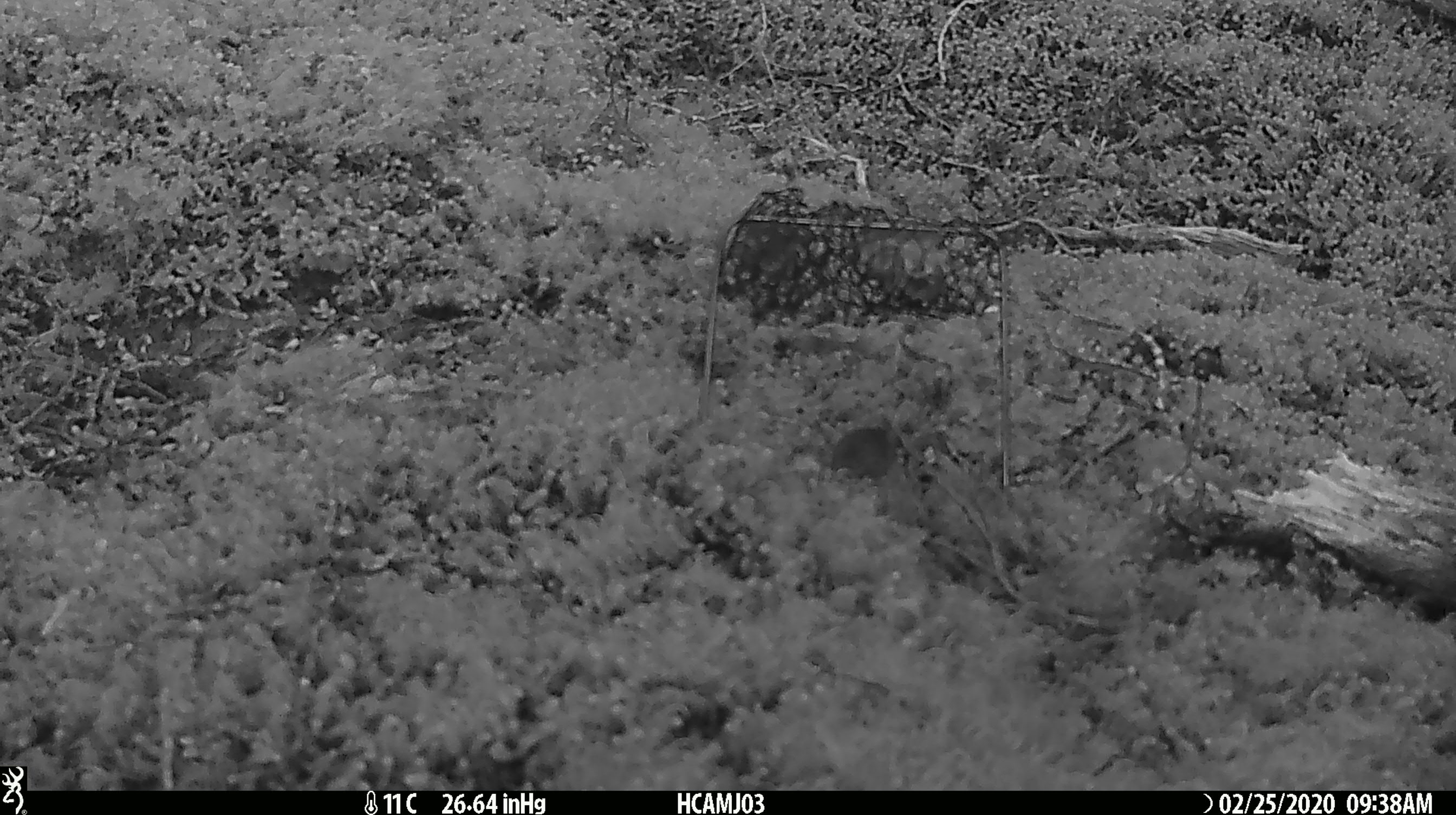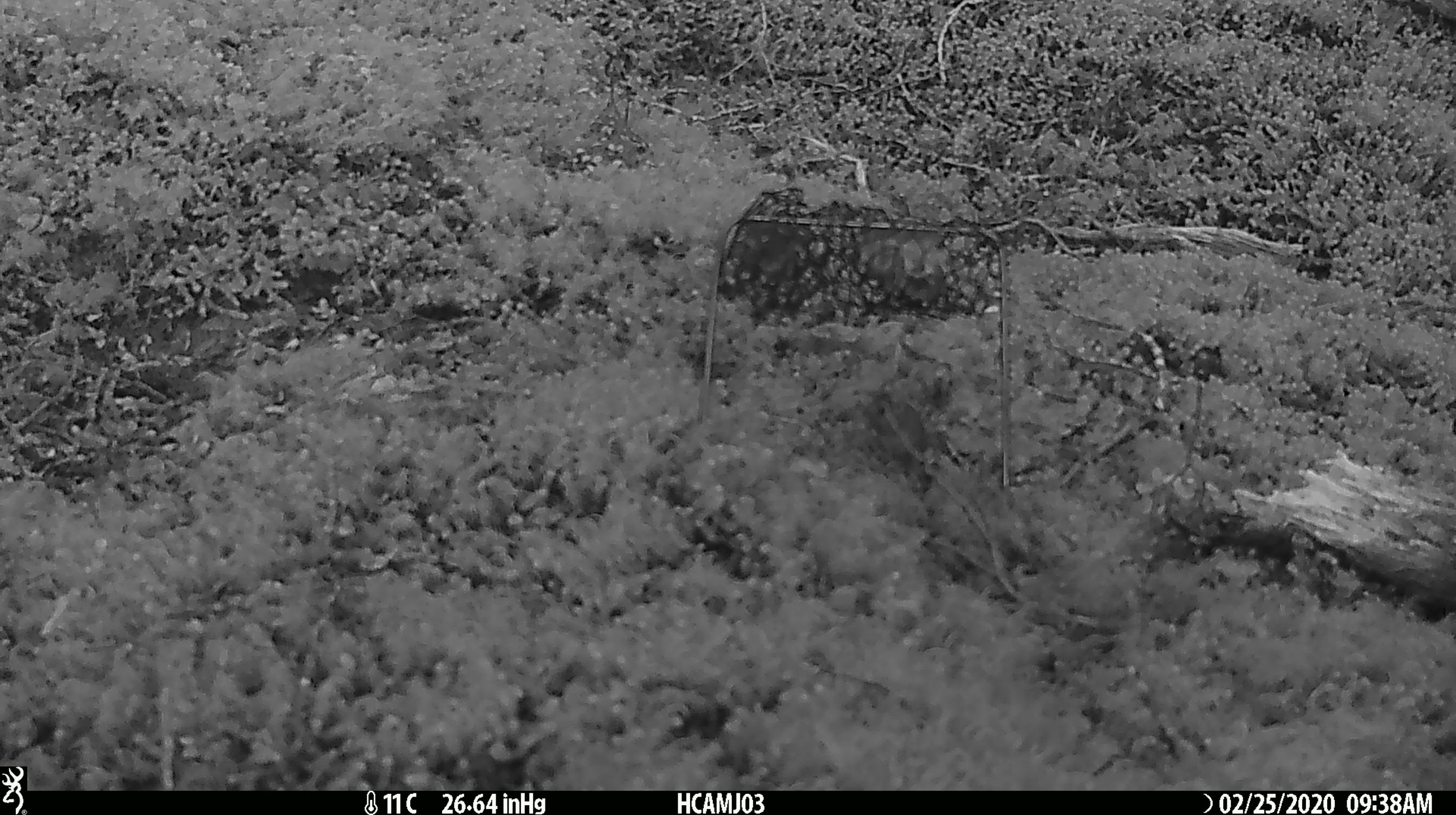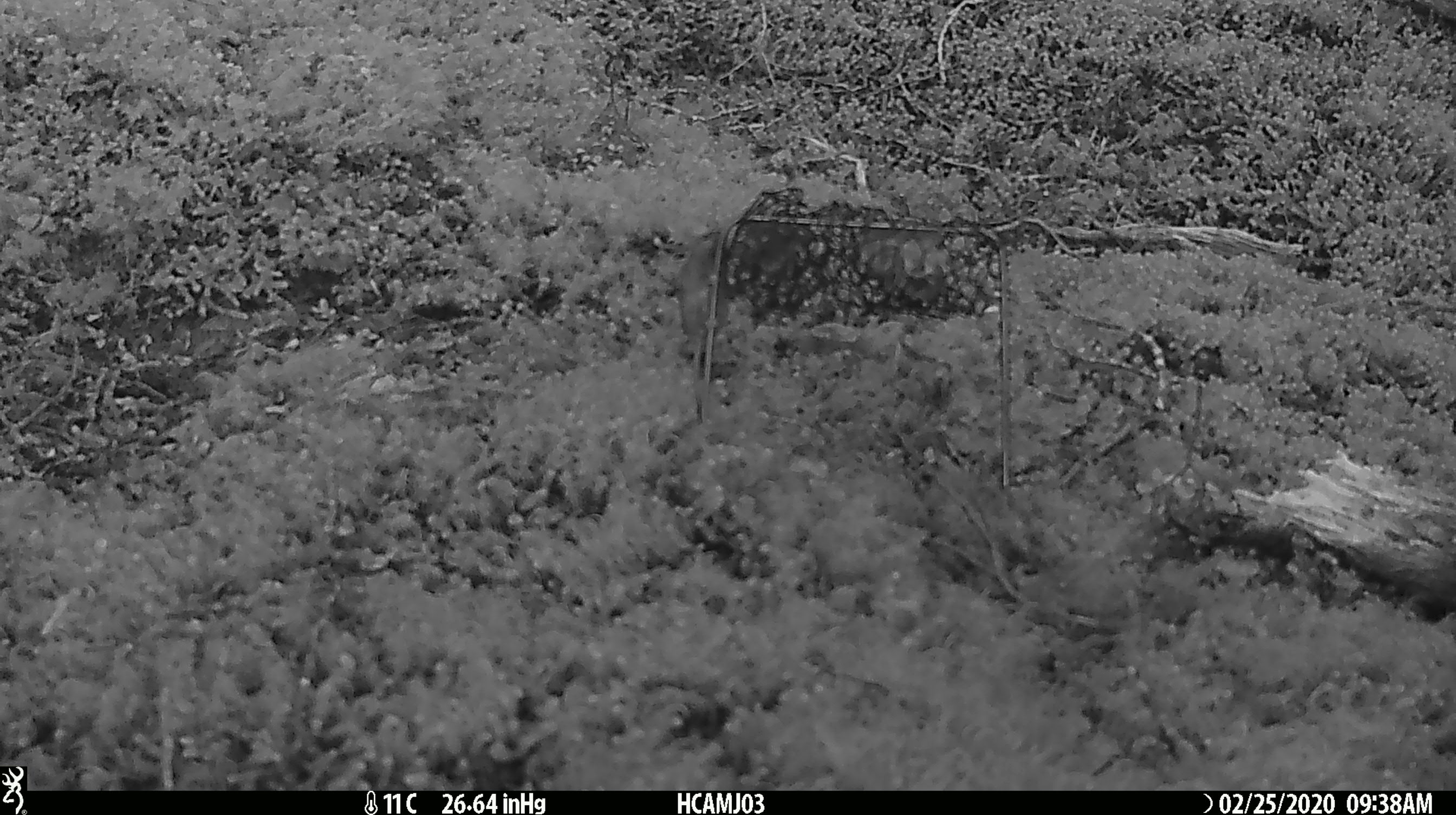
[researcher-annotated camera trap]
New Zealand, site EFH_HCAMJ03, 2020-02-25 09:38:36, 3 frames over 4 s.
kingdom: Animalia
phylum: Chordata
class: Mammalia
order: Rodentia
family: Muridae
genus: Mus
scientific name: Mus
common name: mouse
Mouse (Mus).